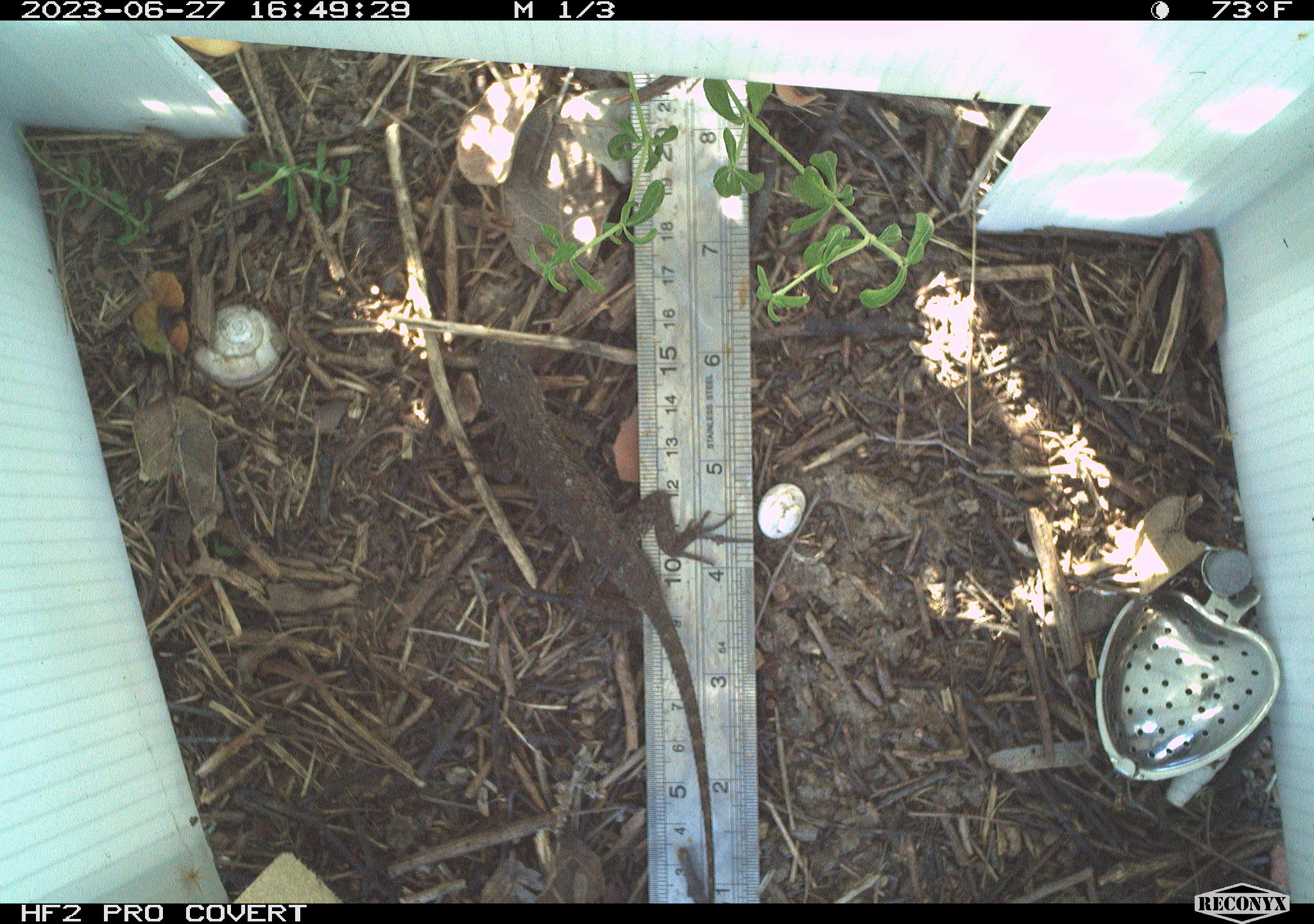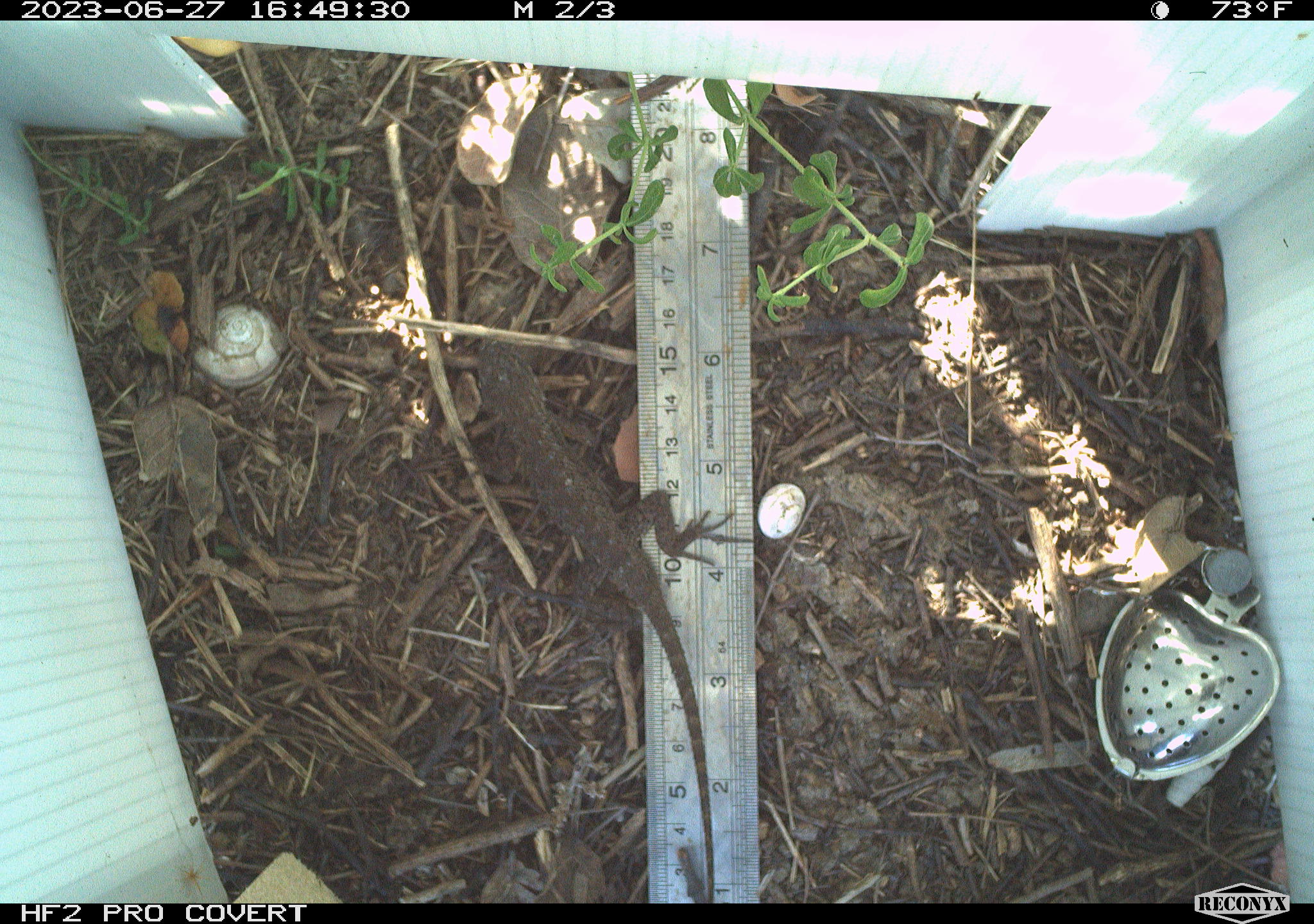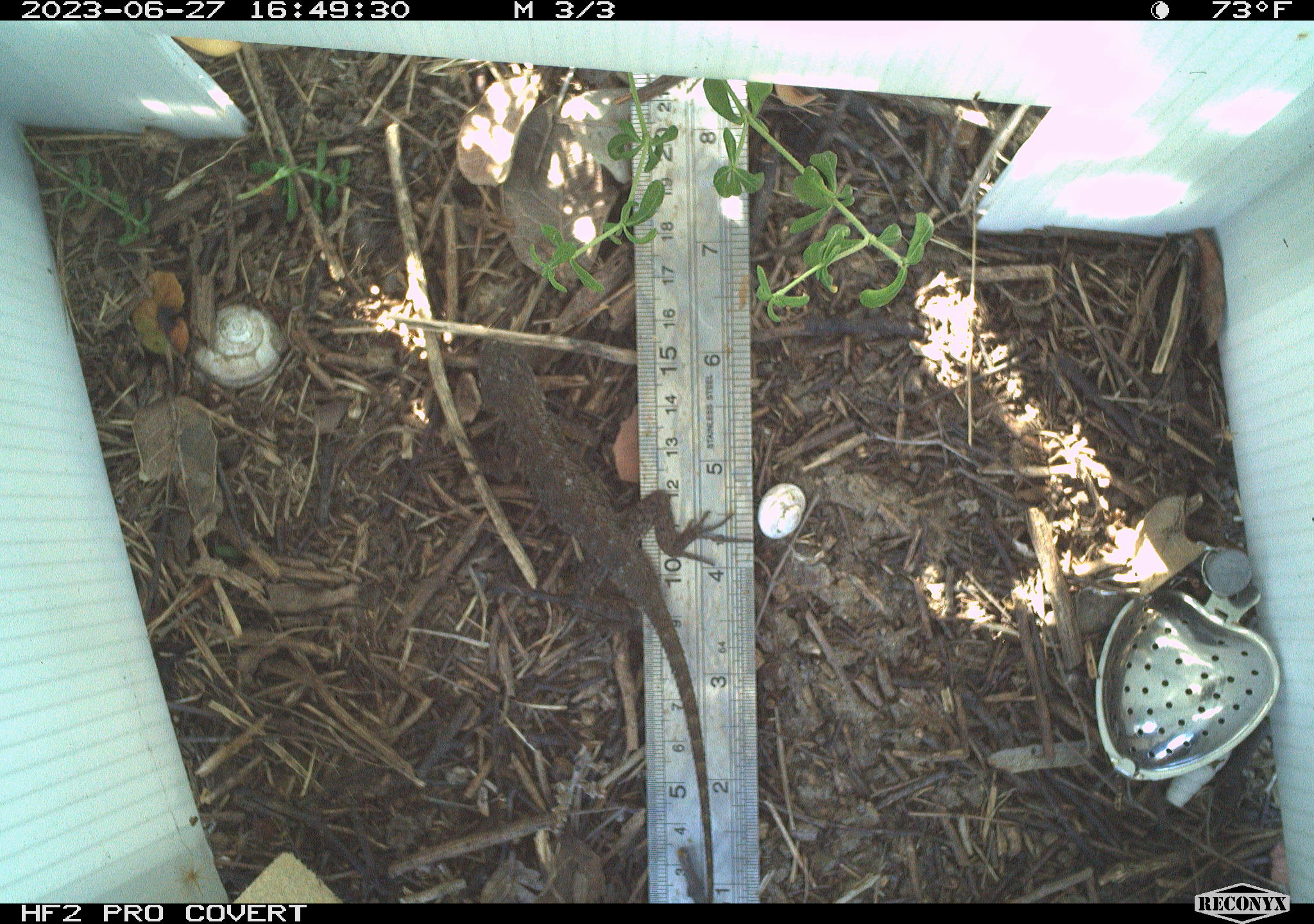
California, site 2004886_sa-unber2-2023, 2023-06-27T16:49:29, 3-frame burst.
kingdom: Animalia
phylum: Chordata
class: Reptilia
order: Squamata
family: Phrynosomatidae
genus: Sceloporus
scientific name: Sceloporus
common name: spiny lizards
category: sceloporus species